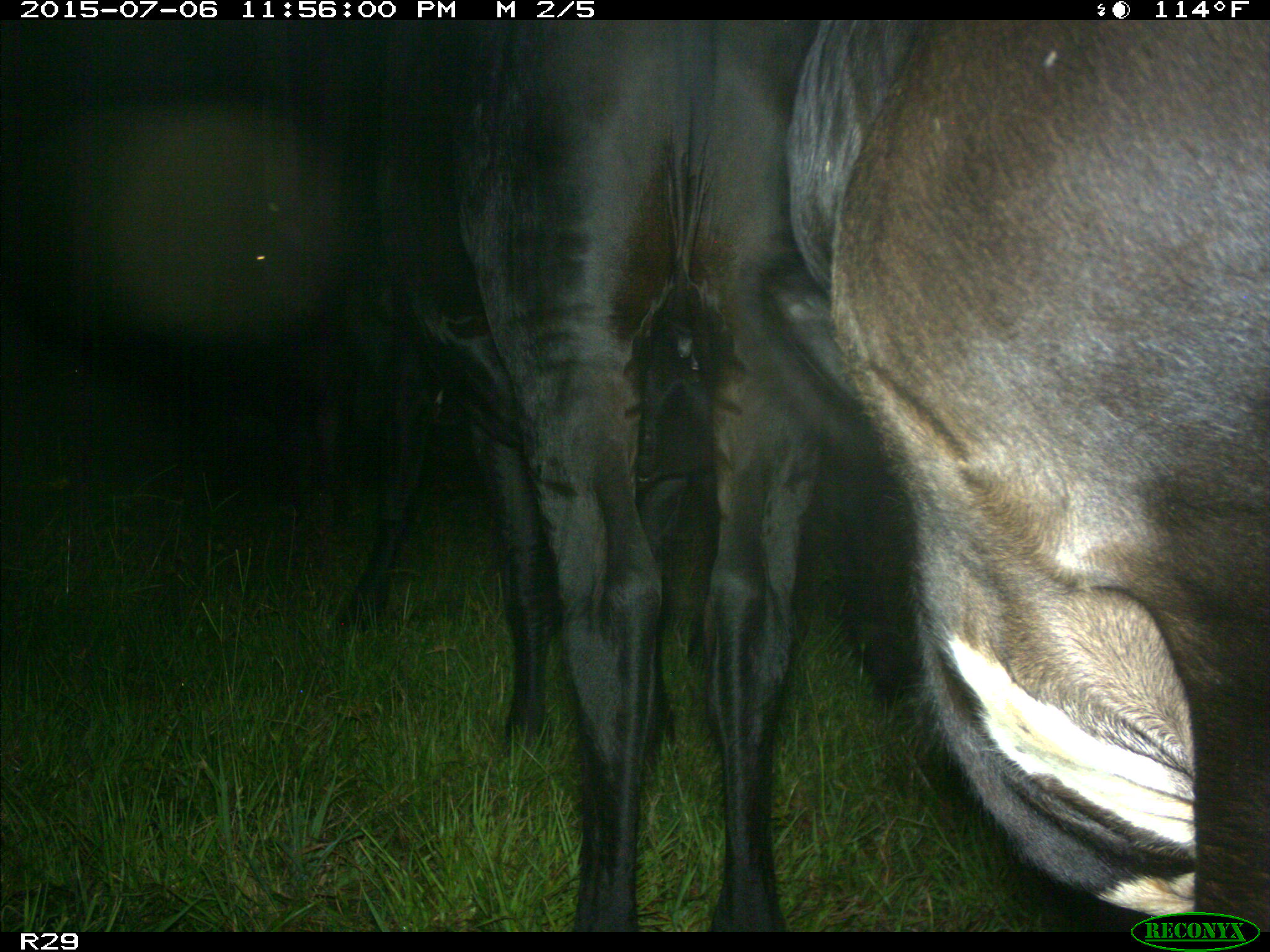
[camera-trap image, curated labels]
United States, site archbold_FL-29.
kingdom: Animalia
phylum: Chordata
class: Mammalia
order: Artiodactyla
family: Bovidae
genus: Bos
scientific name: Bos taurus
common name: domestic cow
Bos taurus (domestic cow).